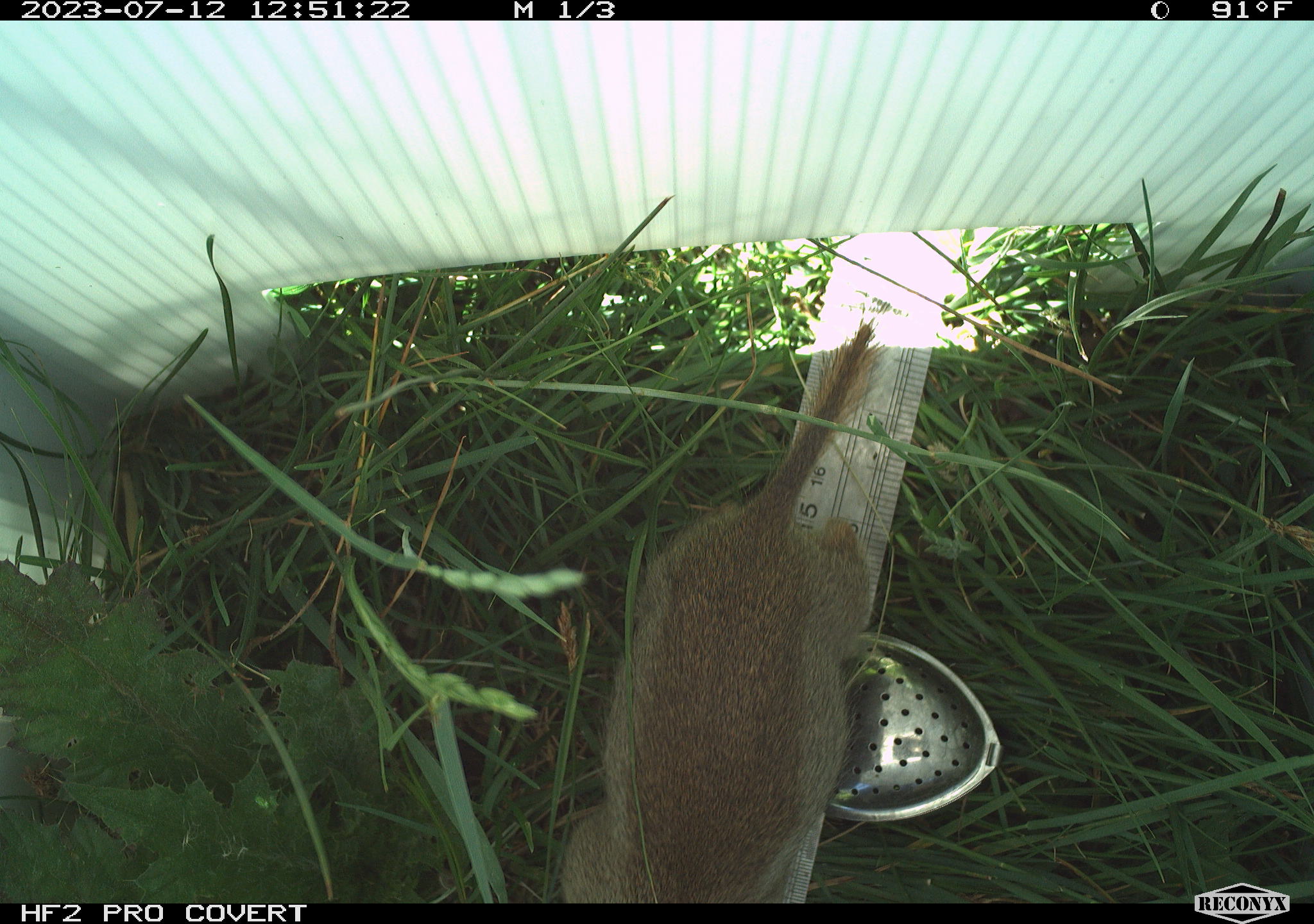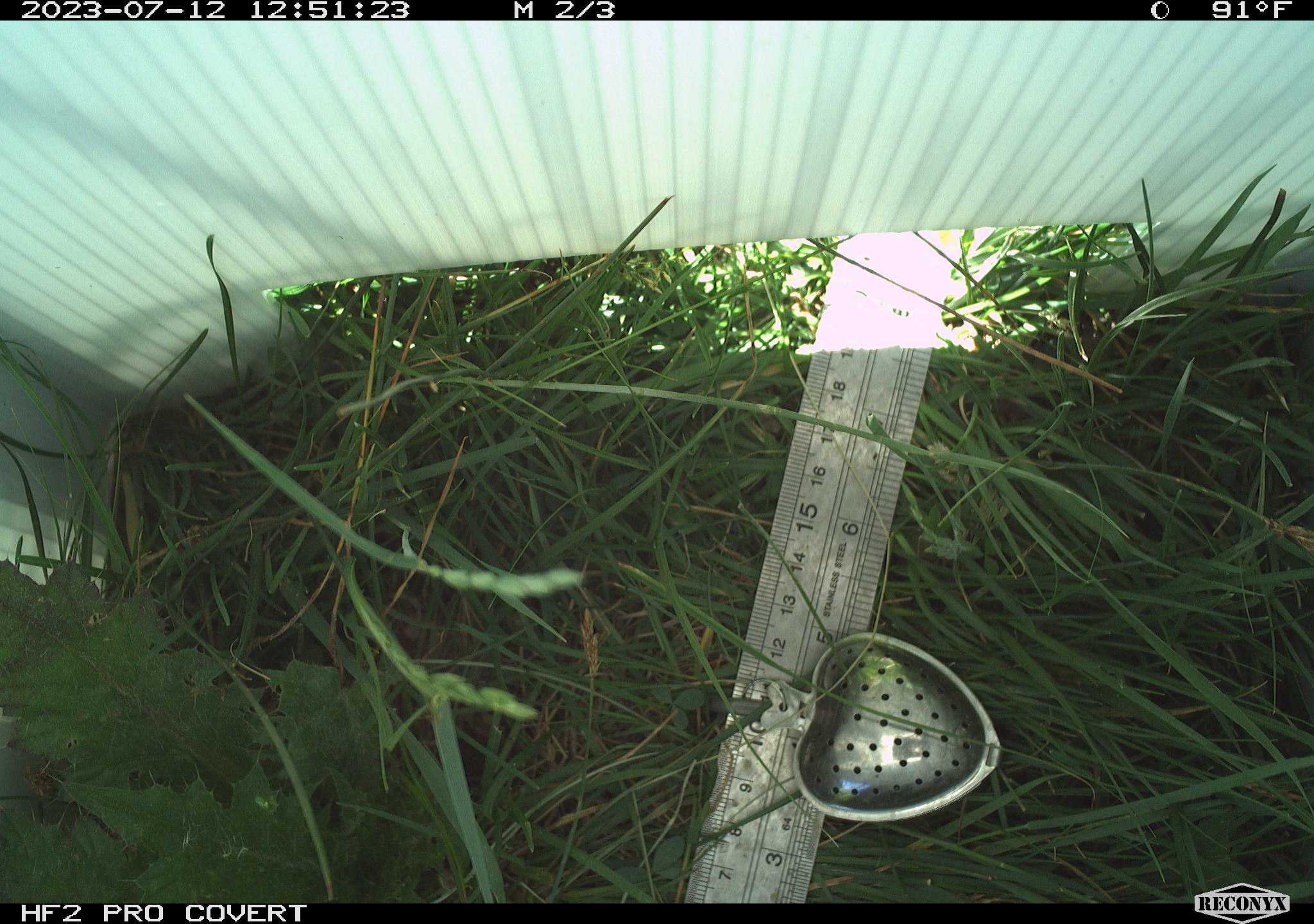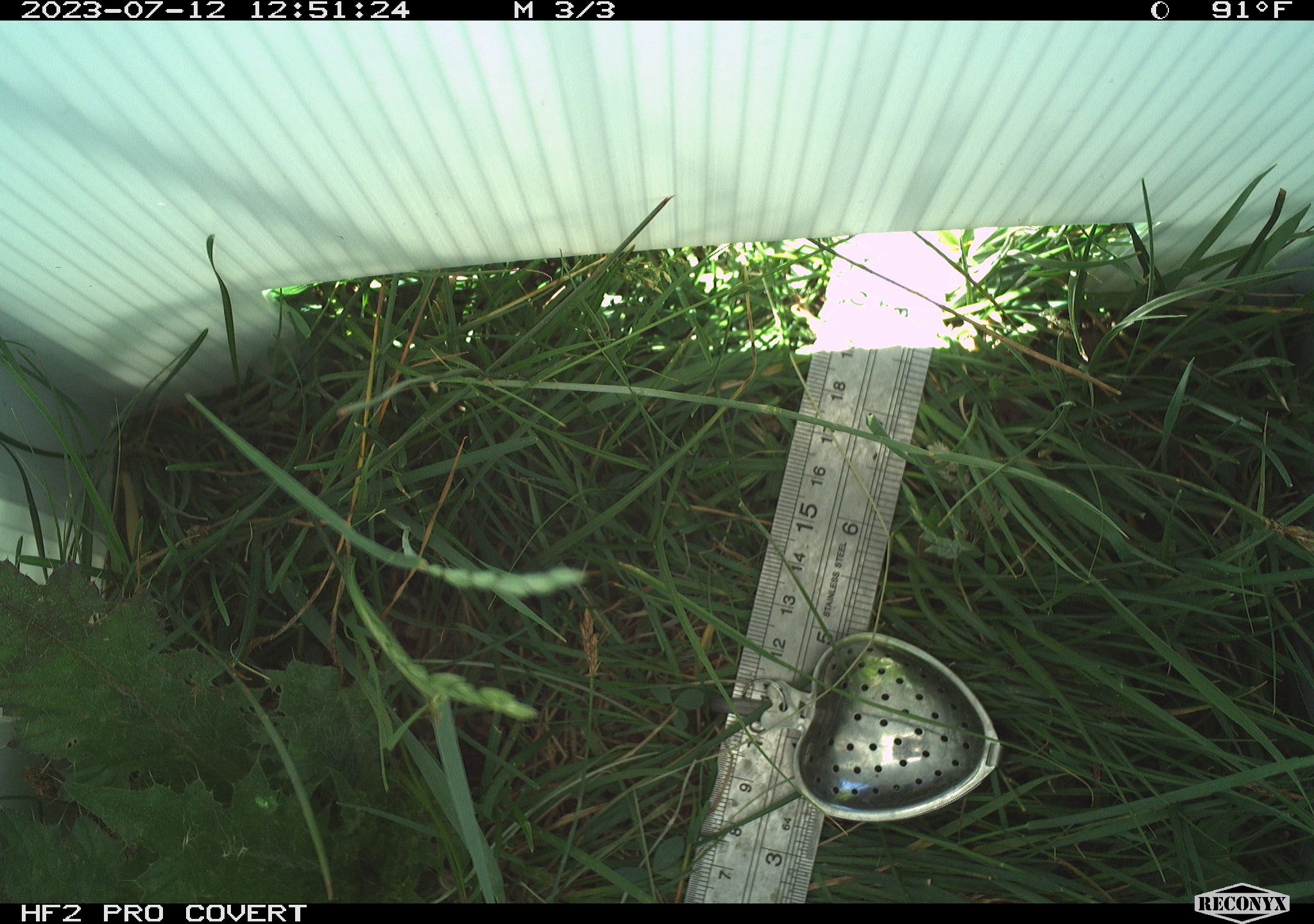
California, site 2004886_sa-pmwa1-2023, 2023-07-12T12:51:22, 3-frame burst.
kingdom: Animalia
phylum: Chordata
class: Mammalia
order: Rodentia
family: Sciuridae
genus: Urocitellus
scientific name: Urocitellus beldingi beldingi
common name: belding's ground squirrel